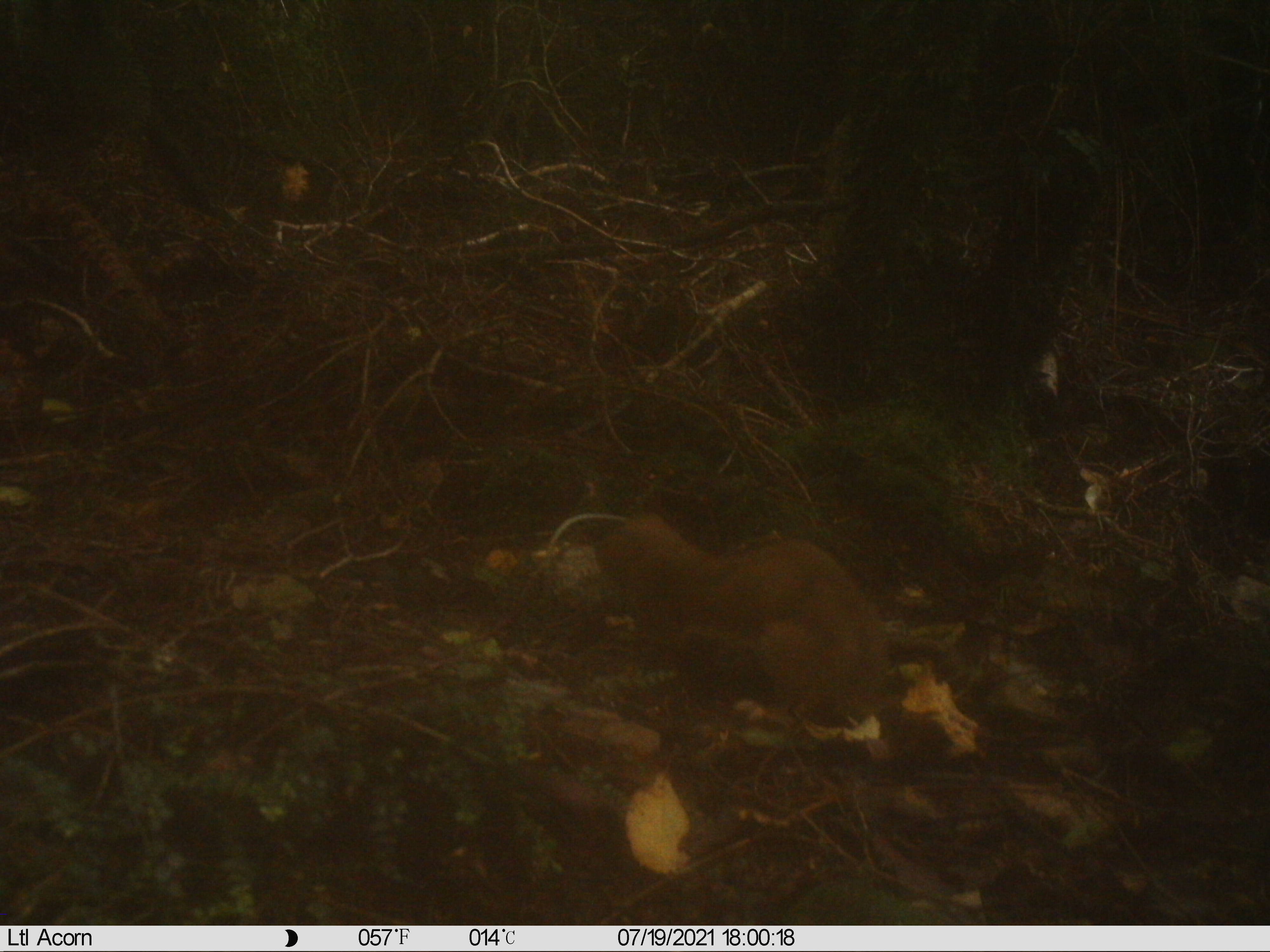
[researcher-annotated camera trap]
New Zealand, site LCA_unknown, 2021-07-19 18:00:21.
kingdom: Animalia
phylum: Chordata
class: Mammalia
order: Carnivora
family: Mustelidae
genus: Mustela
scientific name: Mustela erminea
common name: stoat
Stoat (Mustela erminea).